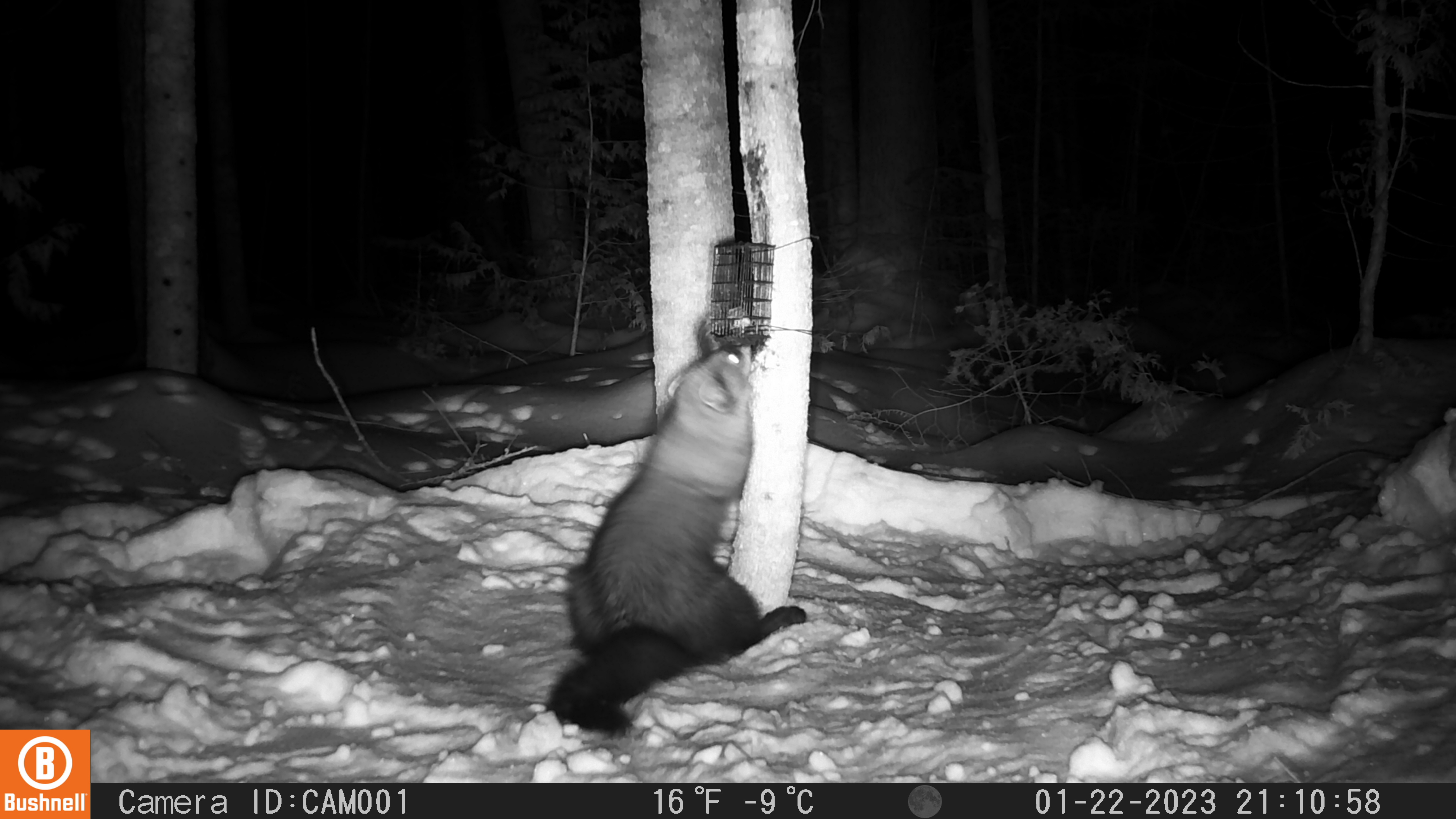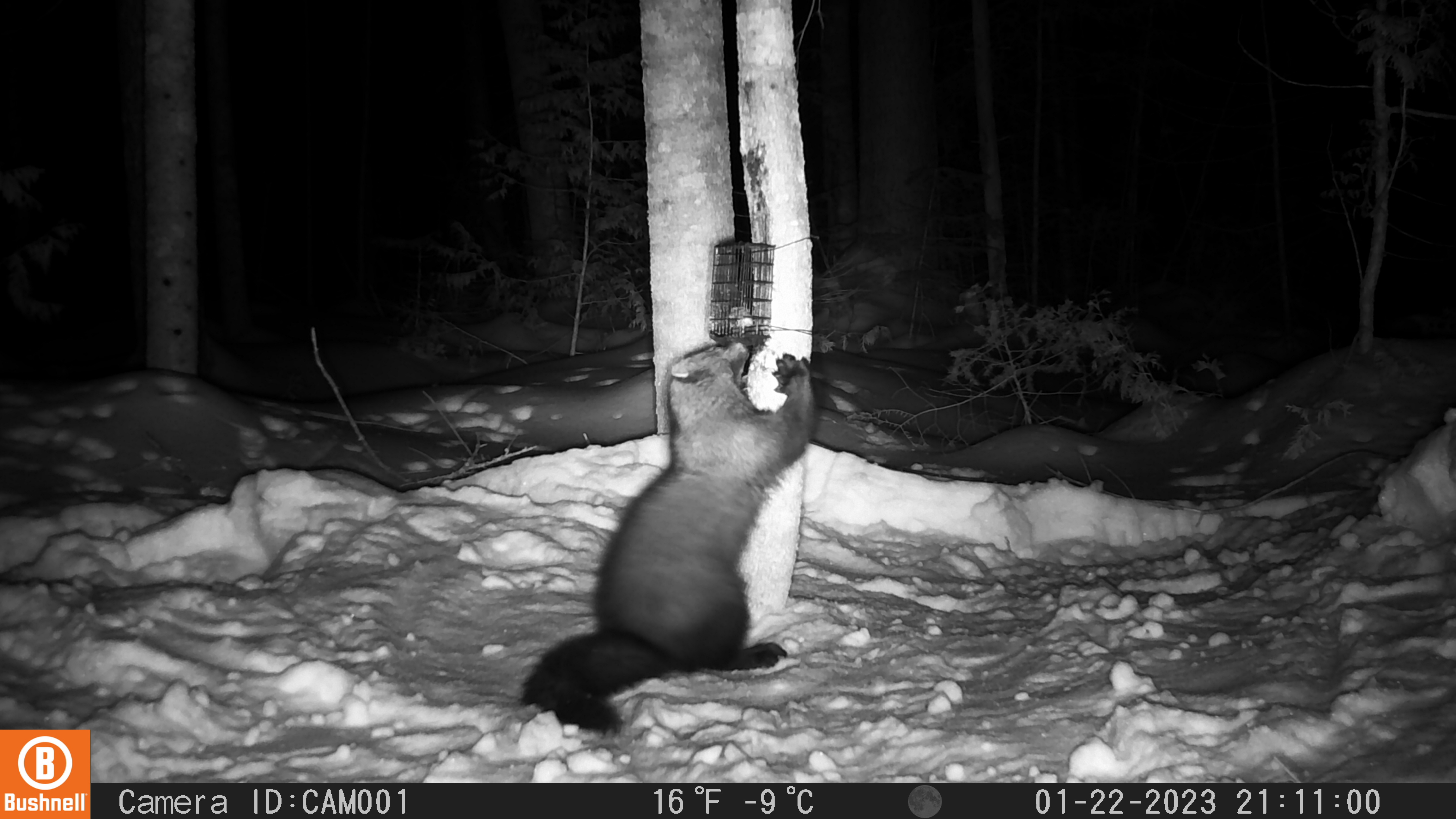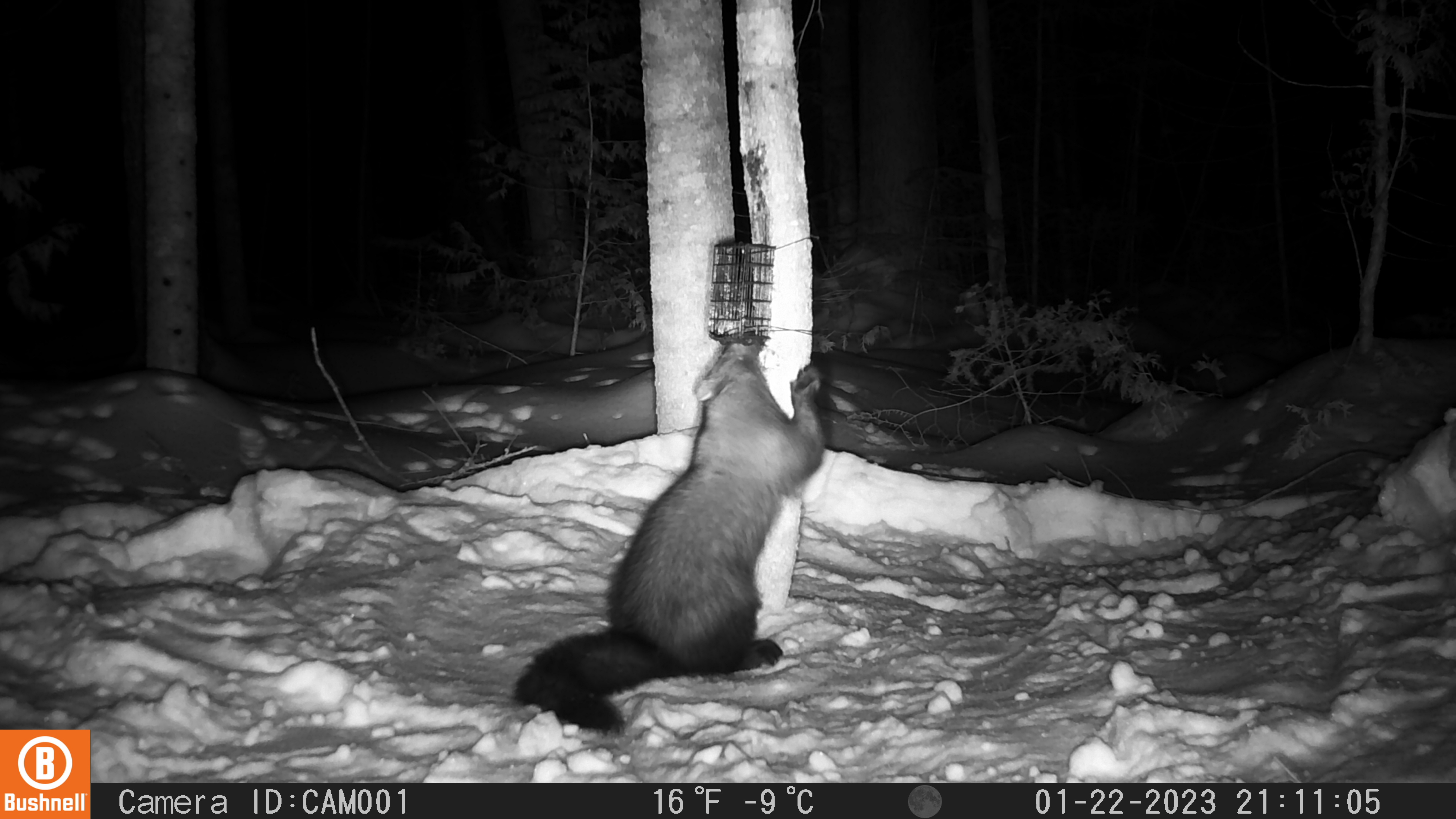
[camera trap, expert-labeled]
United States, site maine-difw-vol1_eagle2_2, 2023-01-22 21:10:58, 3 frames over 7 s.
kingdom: Animalia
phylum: Chordata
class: Mammalia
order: Carnivora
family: Mustelidae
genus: Pekania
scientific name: Pekania pennanti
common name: fisher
Fisher (Pekania pennanti).